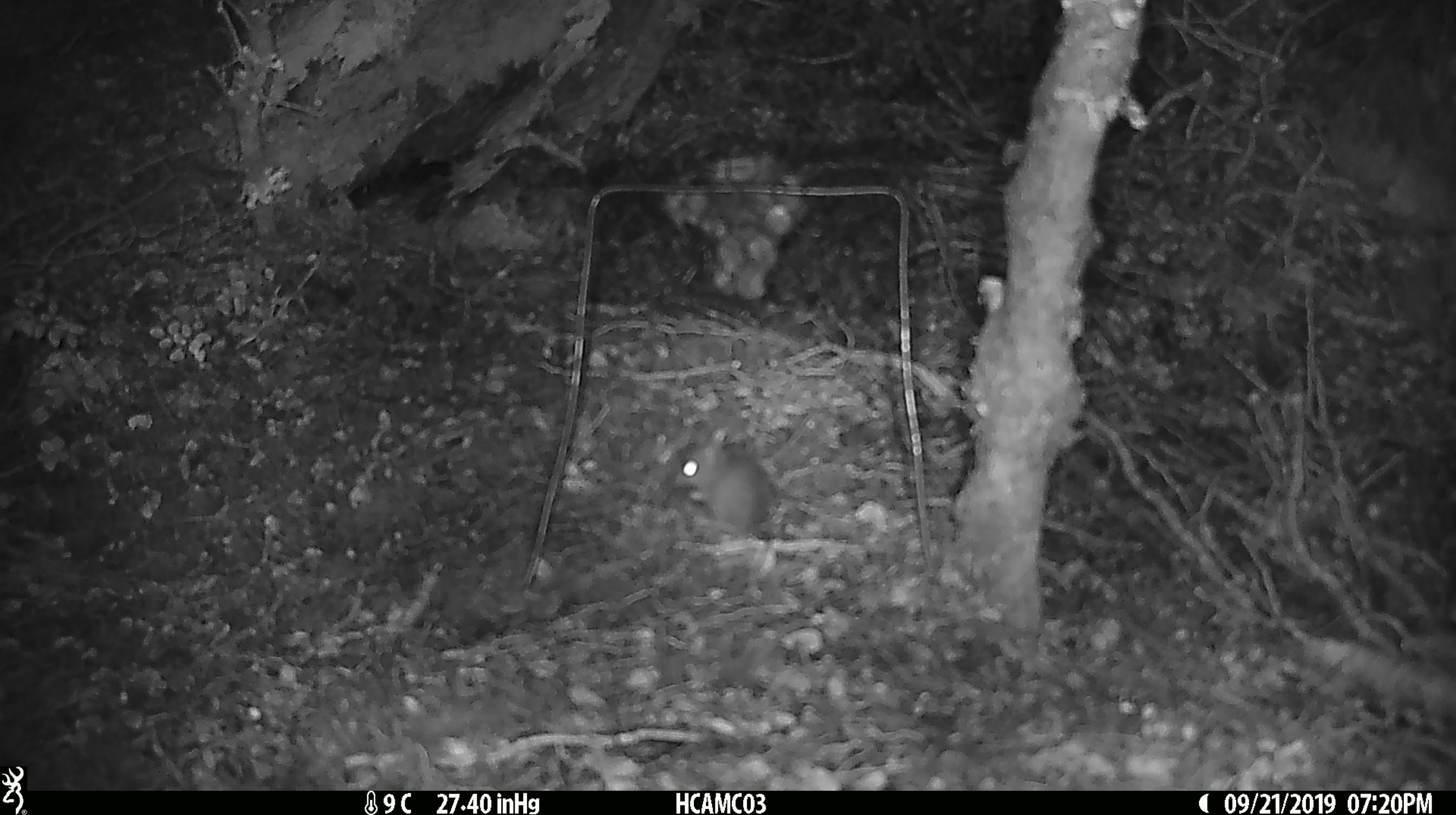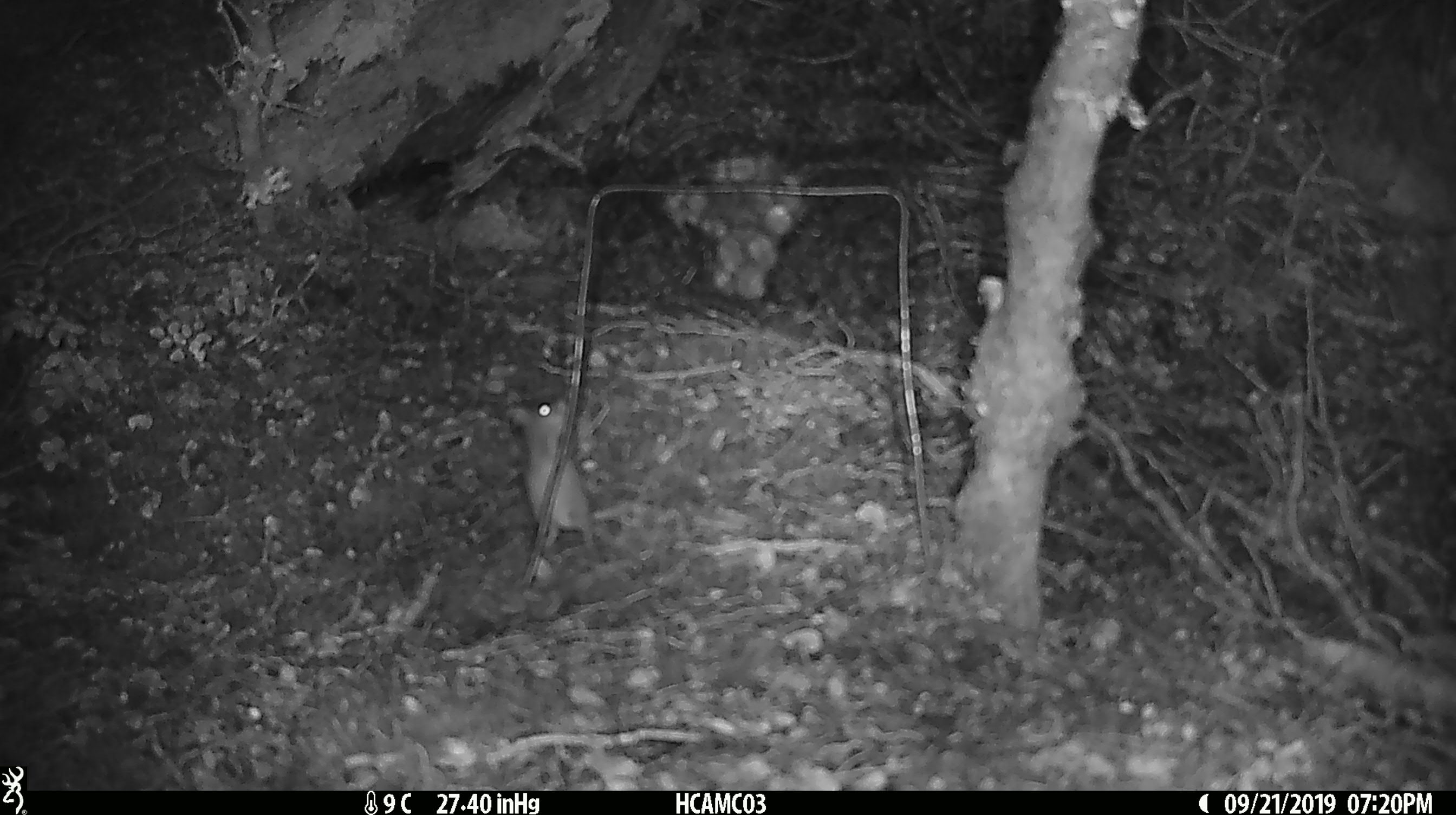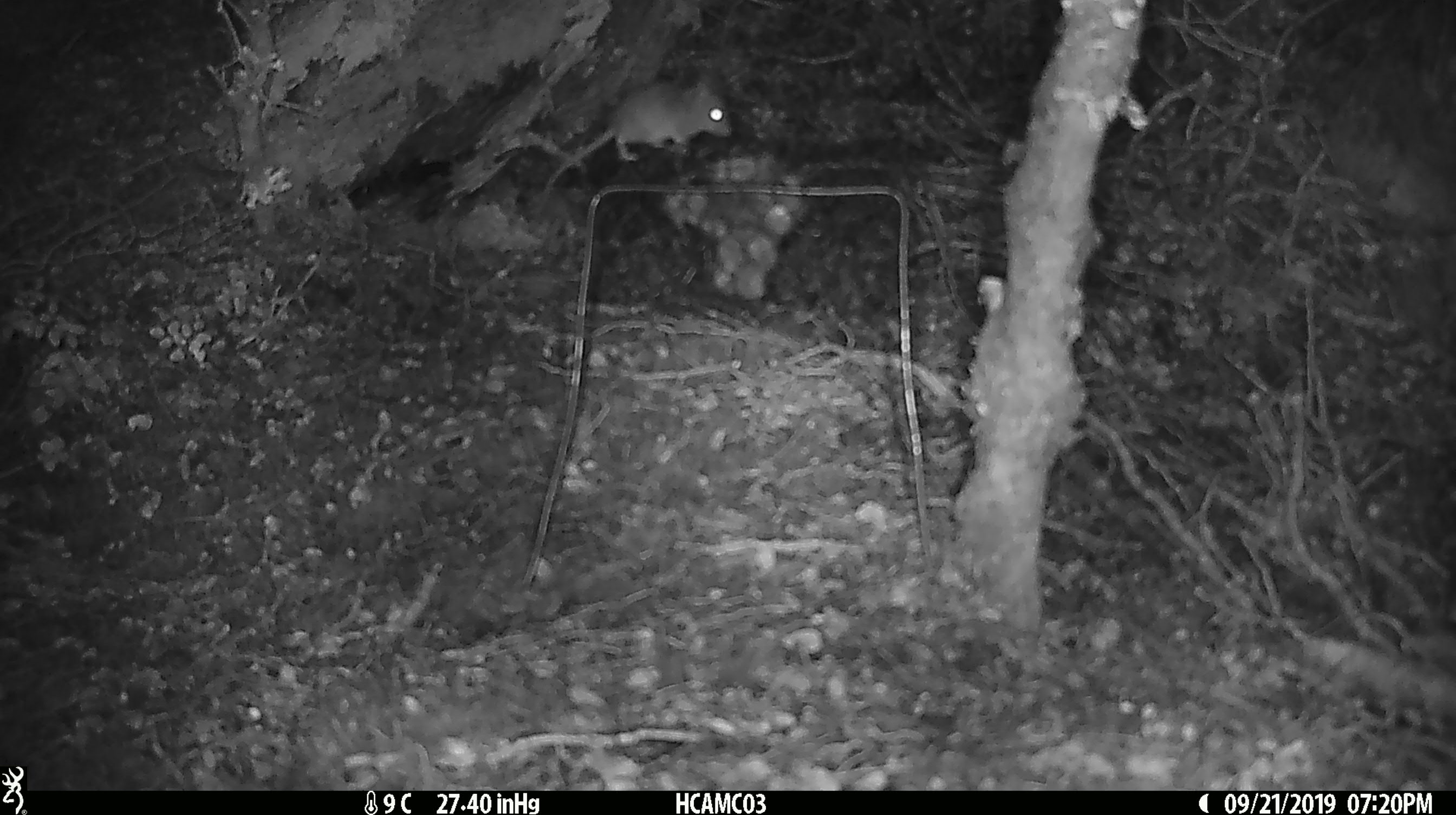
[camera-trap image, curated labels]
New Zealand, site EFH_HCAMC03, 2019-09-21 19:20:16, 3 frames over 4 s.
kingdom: Animalia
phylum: Chordata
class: Mammalia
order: Rodentia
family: Muridae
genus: Mus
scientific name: Mus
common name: mouse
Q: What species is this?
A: Mouse (Mus).